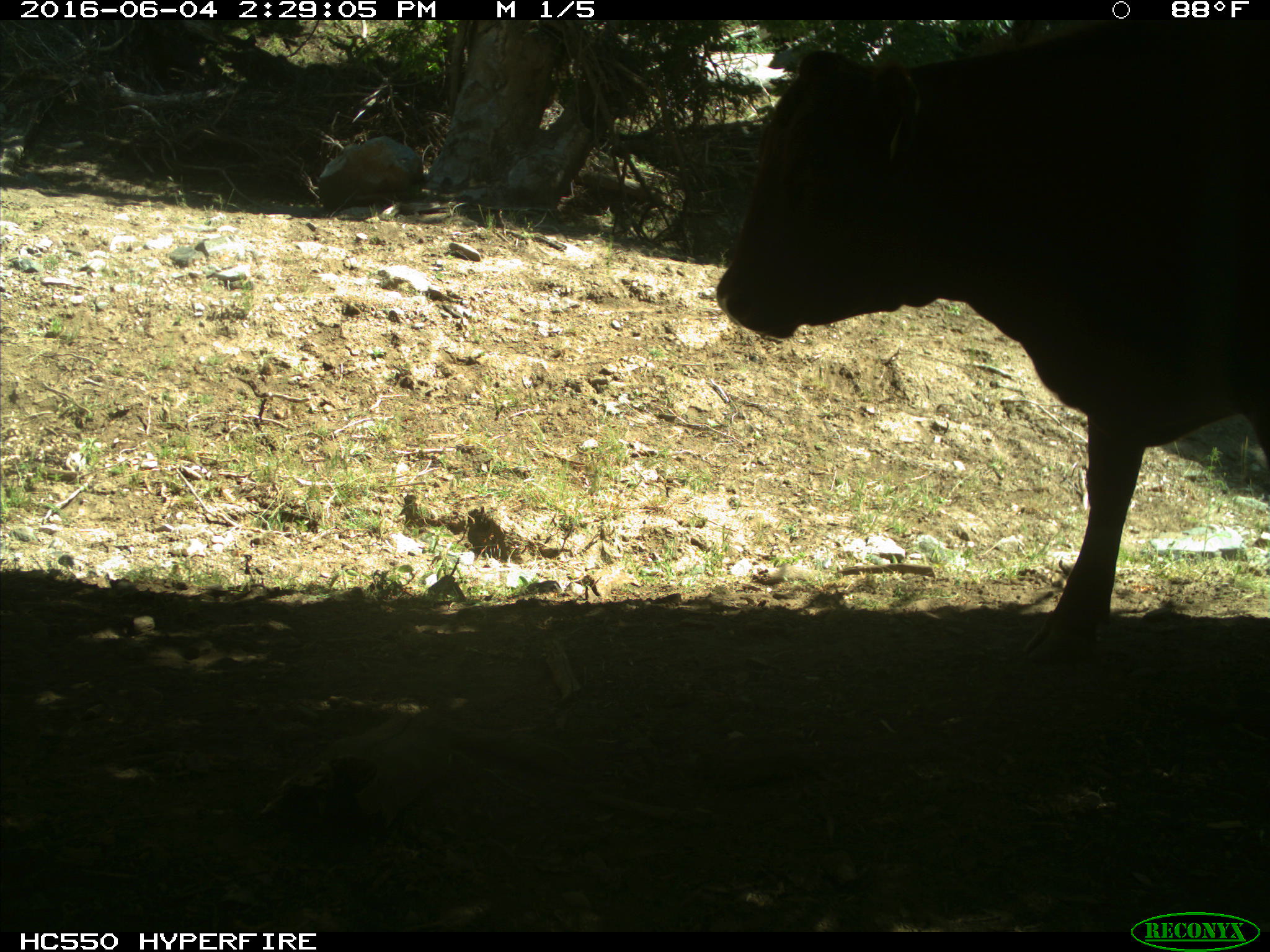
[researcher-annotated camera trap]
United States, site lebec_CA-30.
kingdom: Animalia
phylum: Chordata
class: Mammalia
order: Artiodactyla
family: Bovidae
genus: Bos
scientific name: Bos taurus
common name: domestic cow